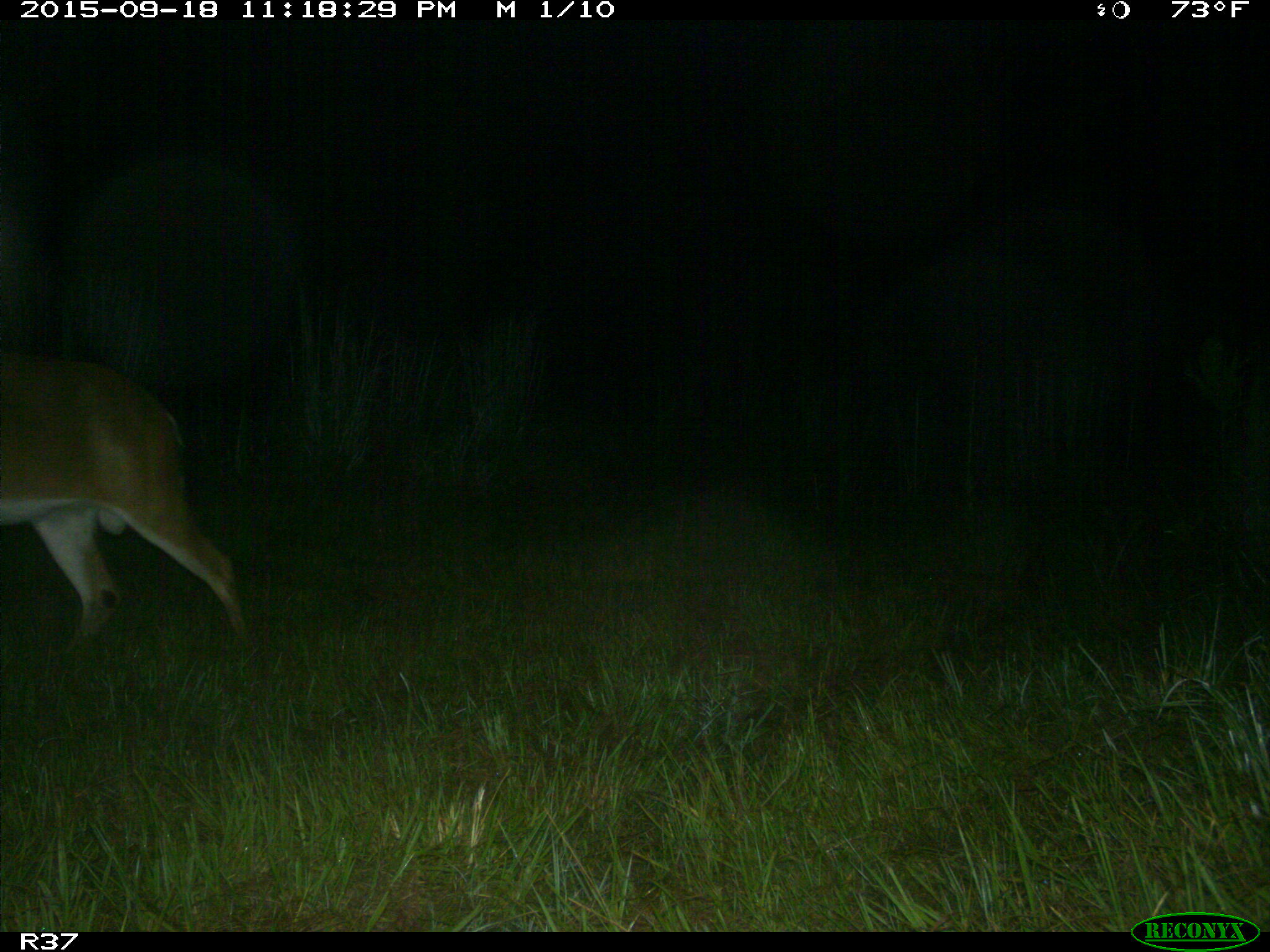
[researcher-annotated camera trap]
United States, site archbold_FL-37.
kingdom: Animalia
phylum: Chordata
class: Mammalia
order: Artiodactyla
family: Cervidae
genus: Odocoileus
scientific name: Odocoileus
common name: deer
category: unidentified deer